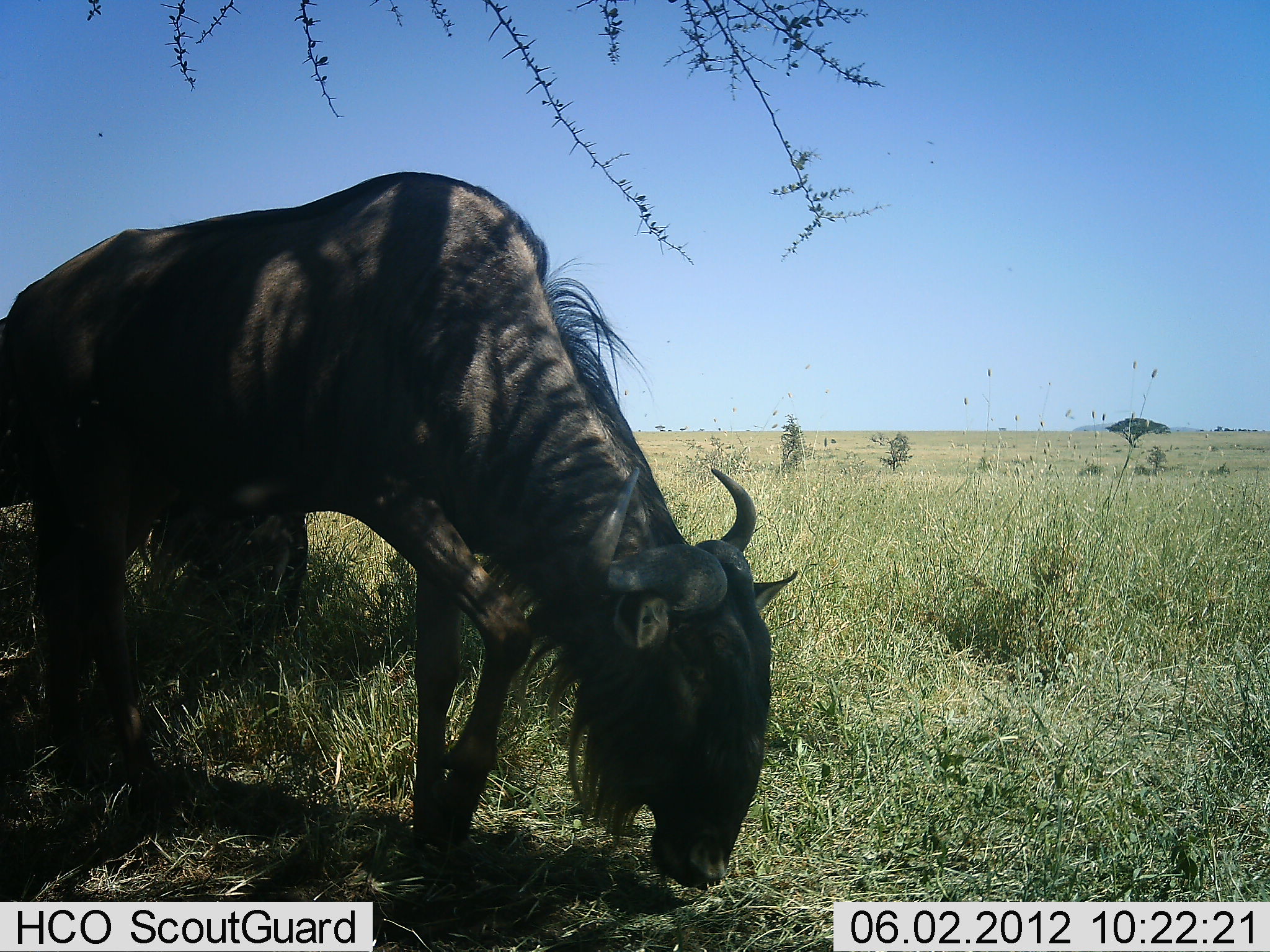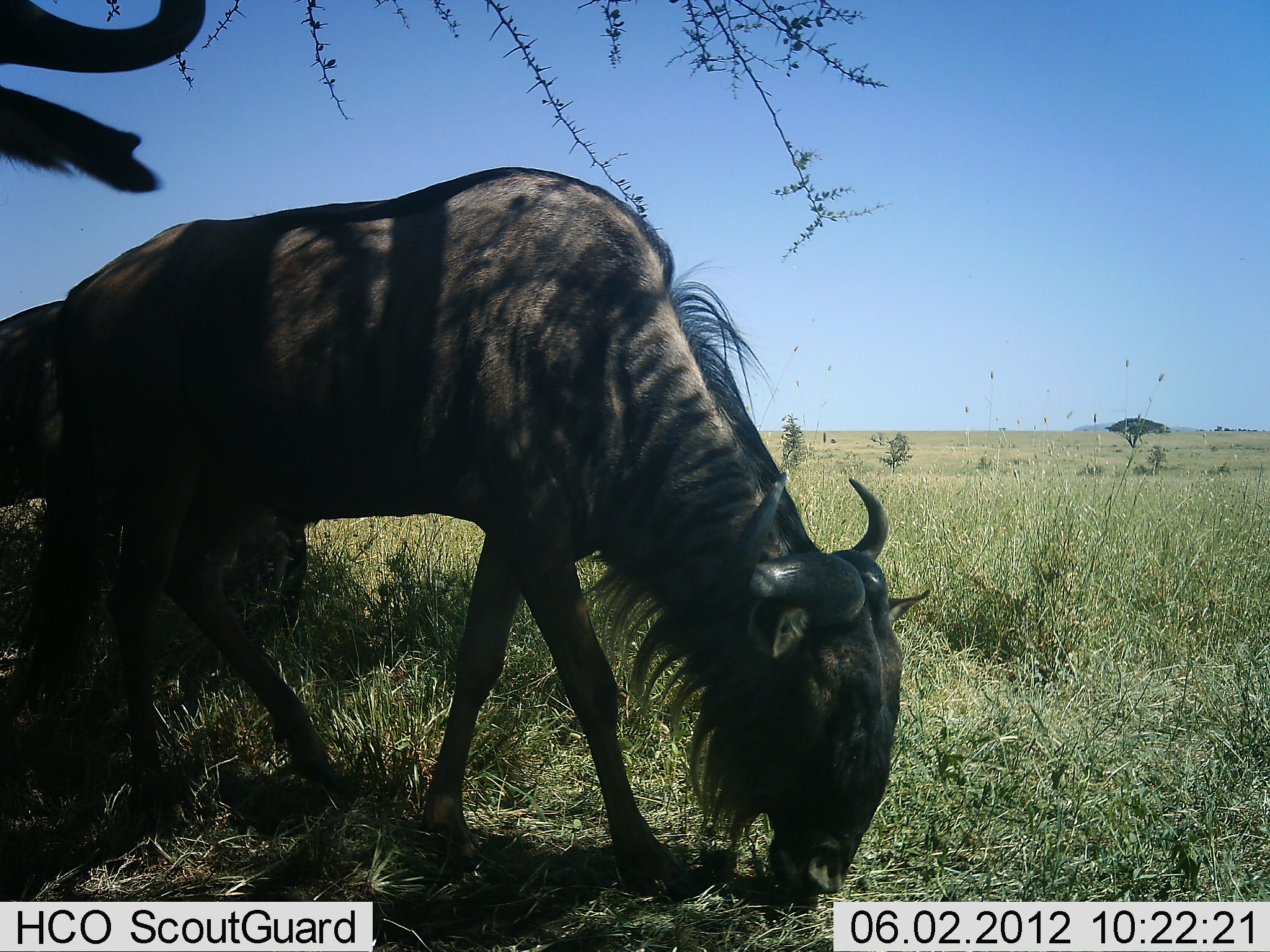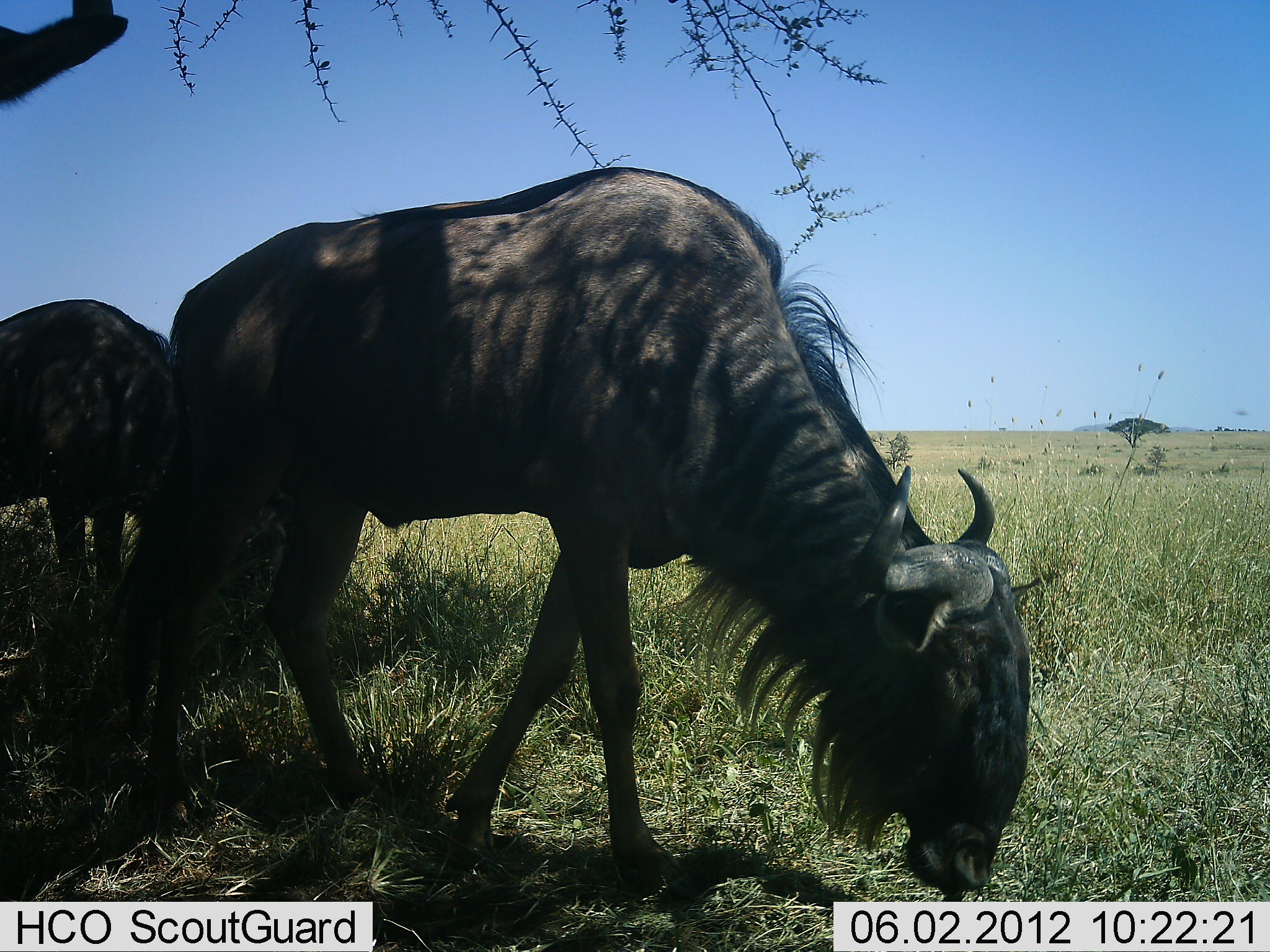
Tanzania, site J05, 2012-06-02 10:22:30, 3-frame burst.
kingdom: Animalia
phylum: Chordata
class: Mammalia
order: Artiodactyla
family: Bovidae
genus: Connochaetes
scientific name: Connochaetes taurinus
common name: blue wildebeest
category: wildebeest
Wildebeest (blue wildebeest) (Connochaetes taurinus), count 3. Behavior (volunteer vote fractions): standing 40%, resting 0%, moving 40%, interacting 0%. Young present (vote fraction): 0%. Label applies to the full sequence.